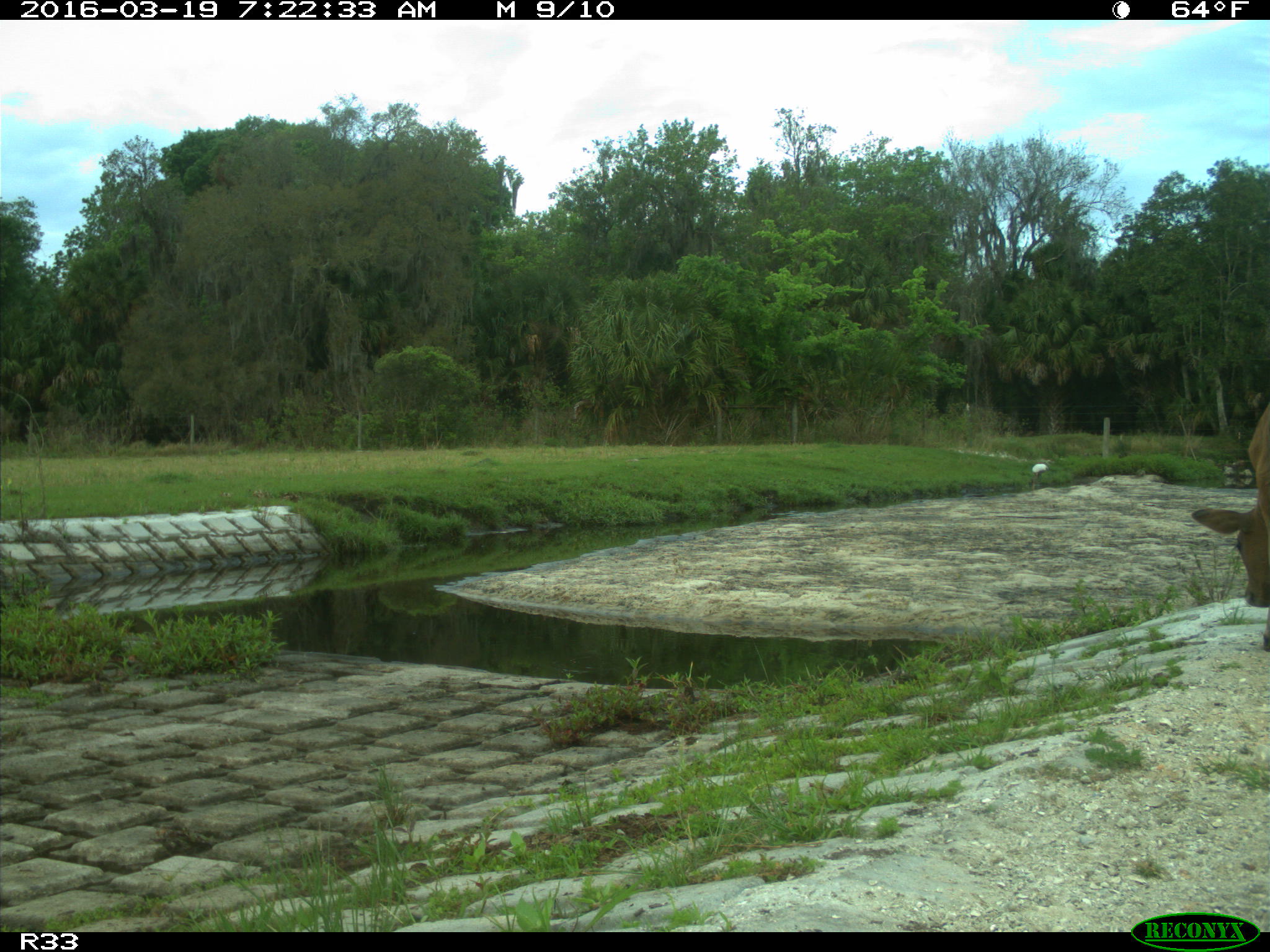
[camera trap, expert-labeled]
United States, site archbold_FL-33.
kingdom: Animalia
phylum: Chordata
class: Mammalia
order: Artiodactyla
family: Bovidae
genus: Bos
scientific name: Bos taurus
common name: domestic cow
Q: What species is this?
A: Bos taurus (domestic cow).